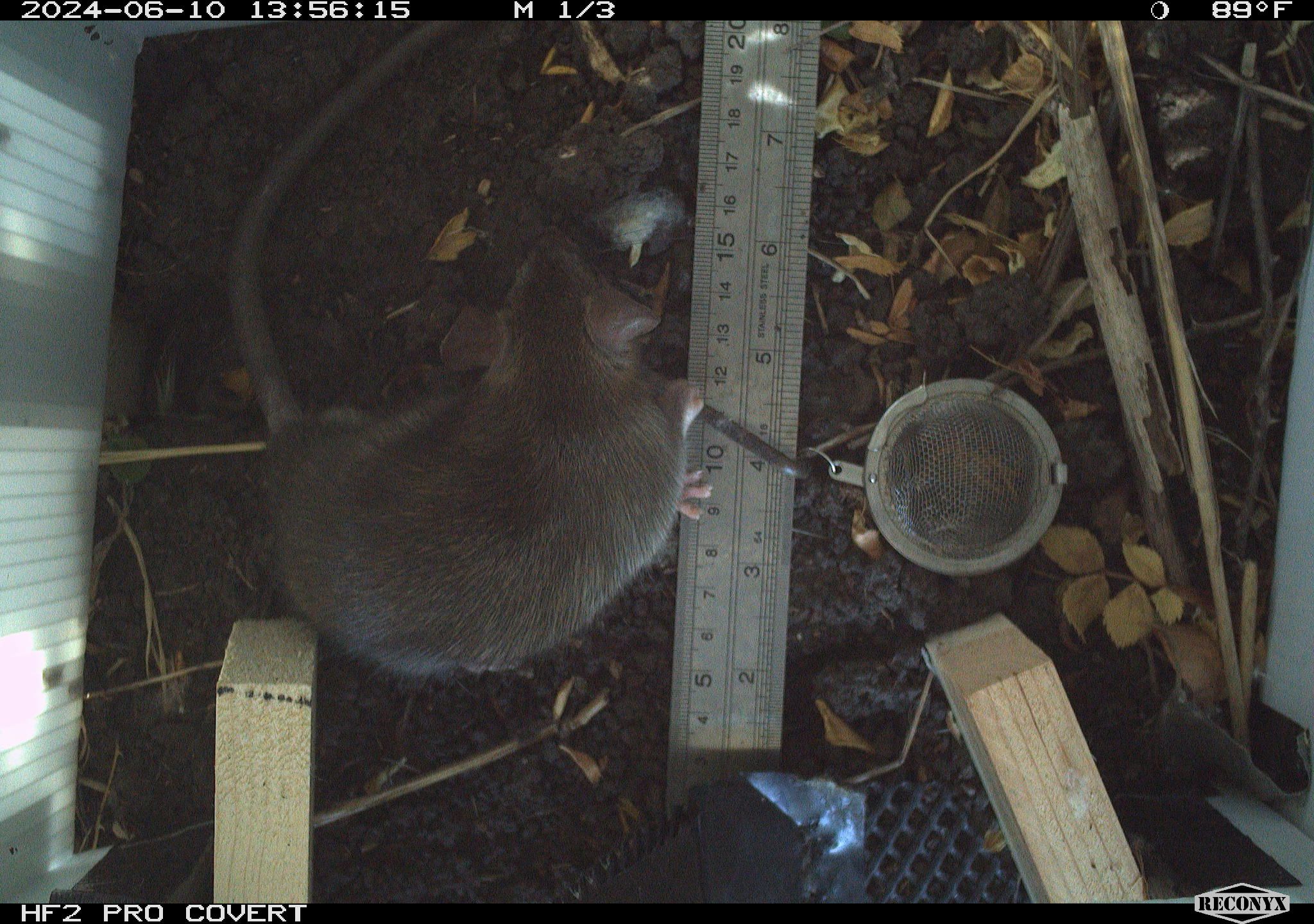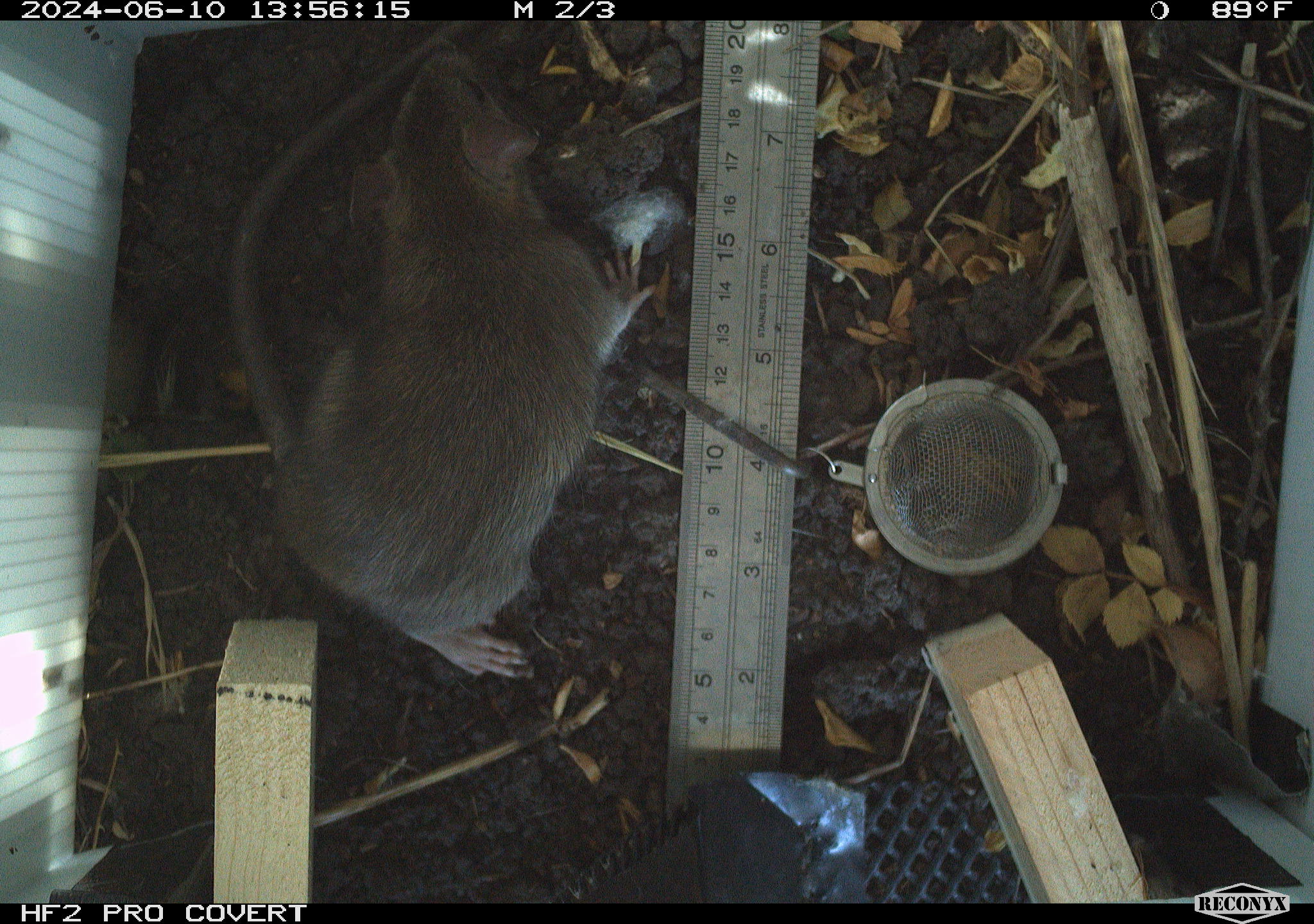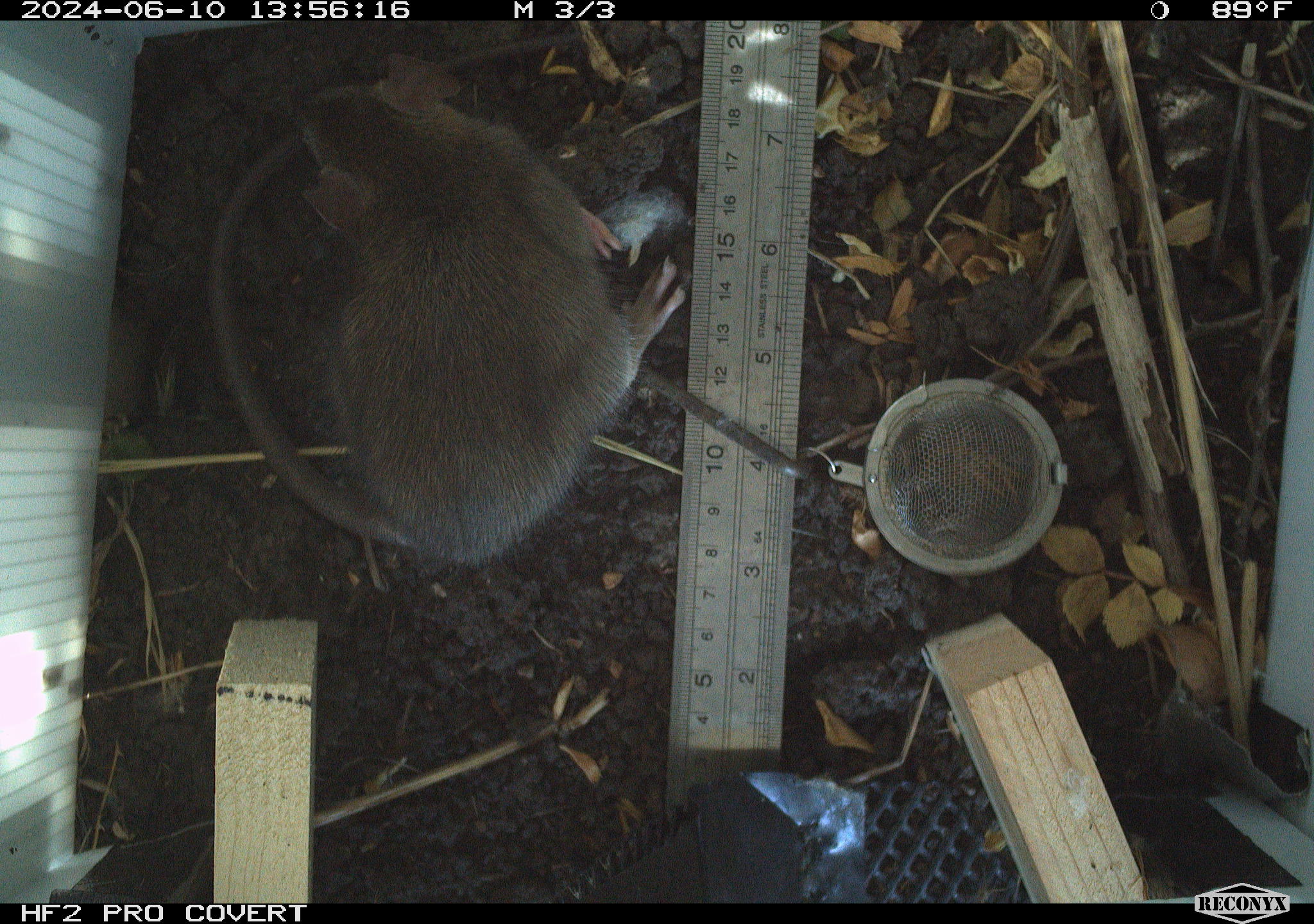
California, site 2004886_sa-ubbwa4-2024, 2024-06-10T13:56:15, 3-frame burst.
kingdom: Animalia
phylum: Chordata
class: Mammalia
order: Rodentia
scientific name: Rodentia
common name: woodrat or rat or mouse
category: woodrat or rat or mouse species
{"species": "woodrat or rat or mouse species (woodrat or rat or mouse) (Rodentia)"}